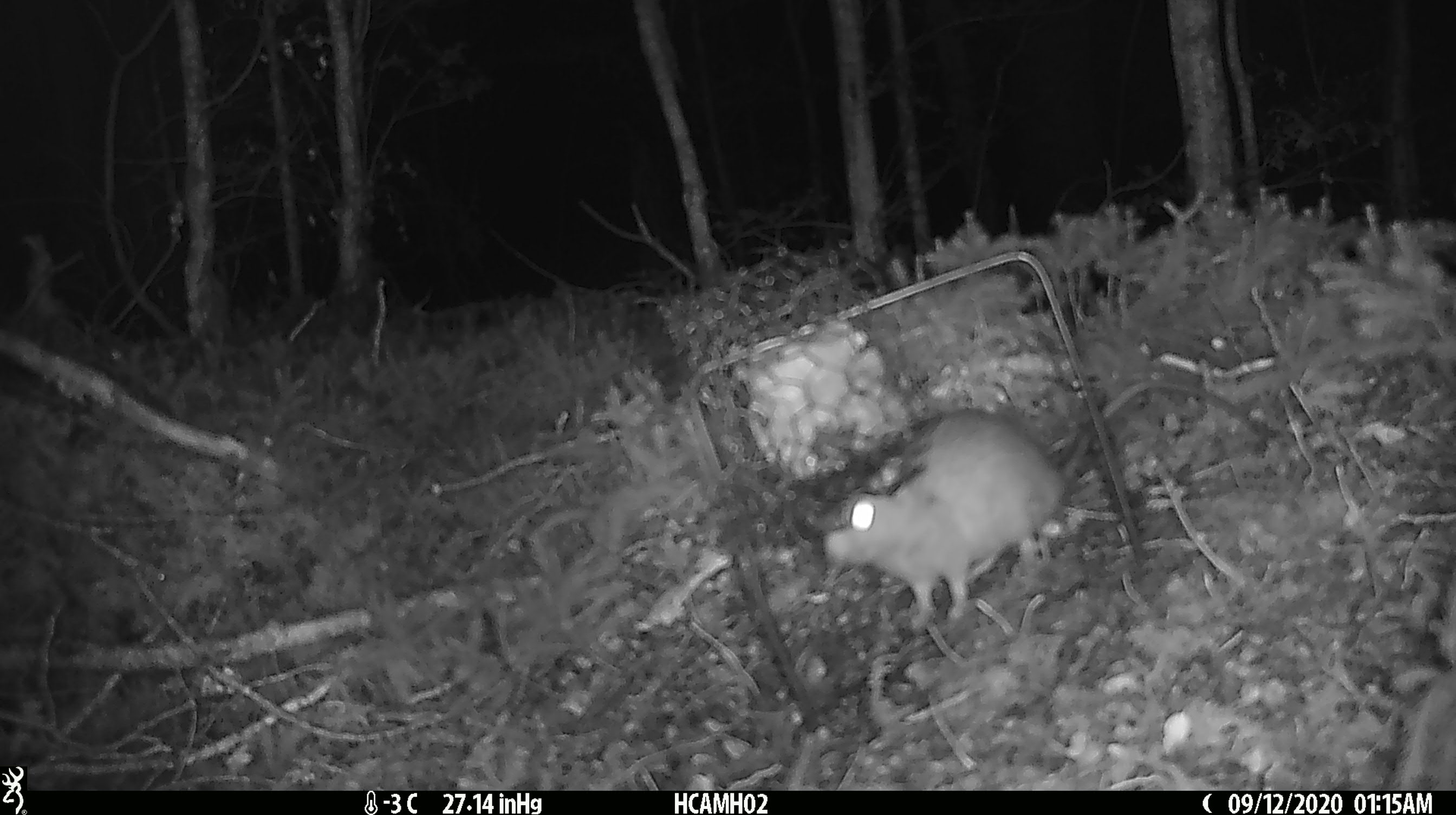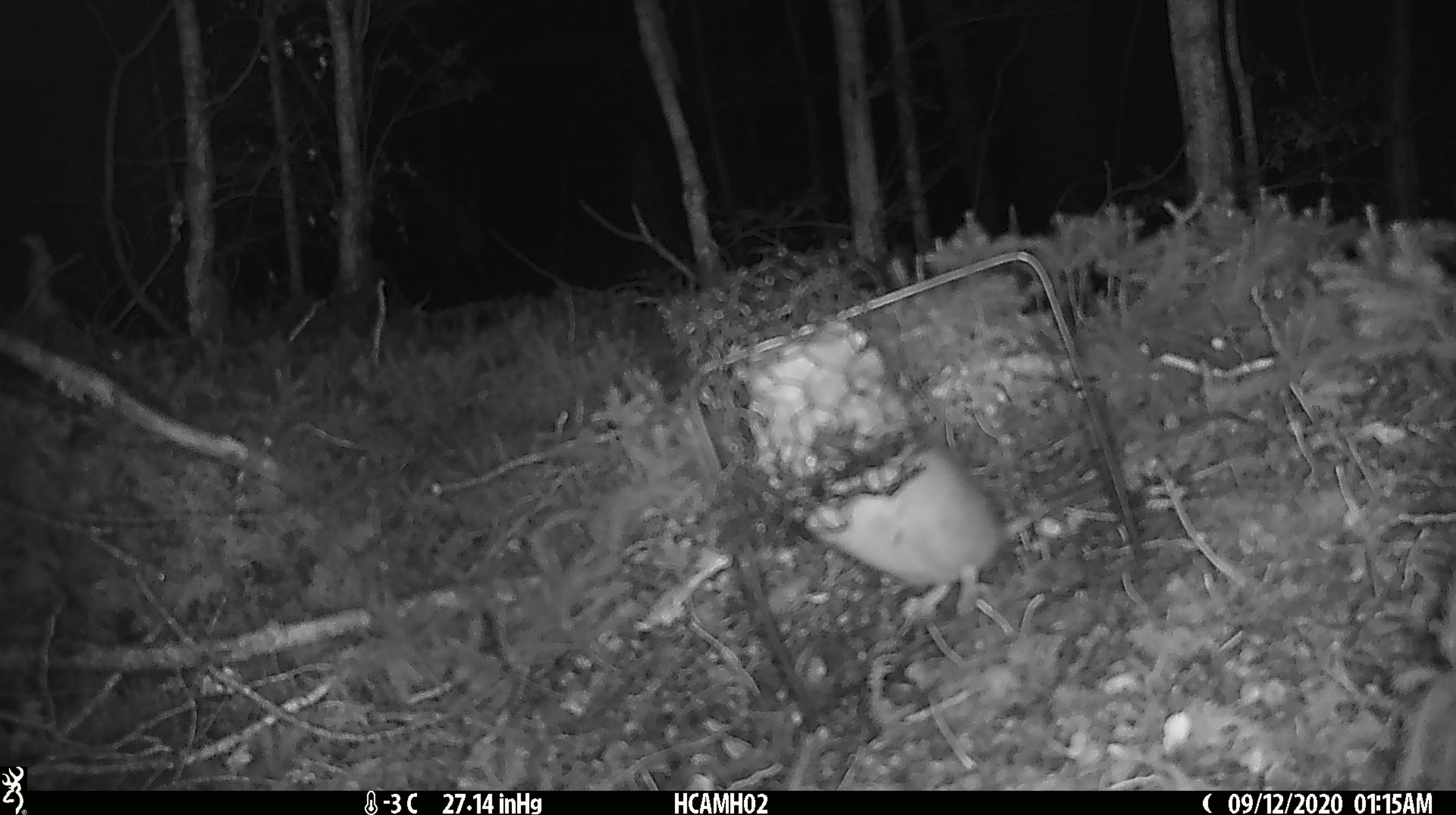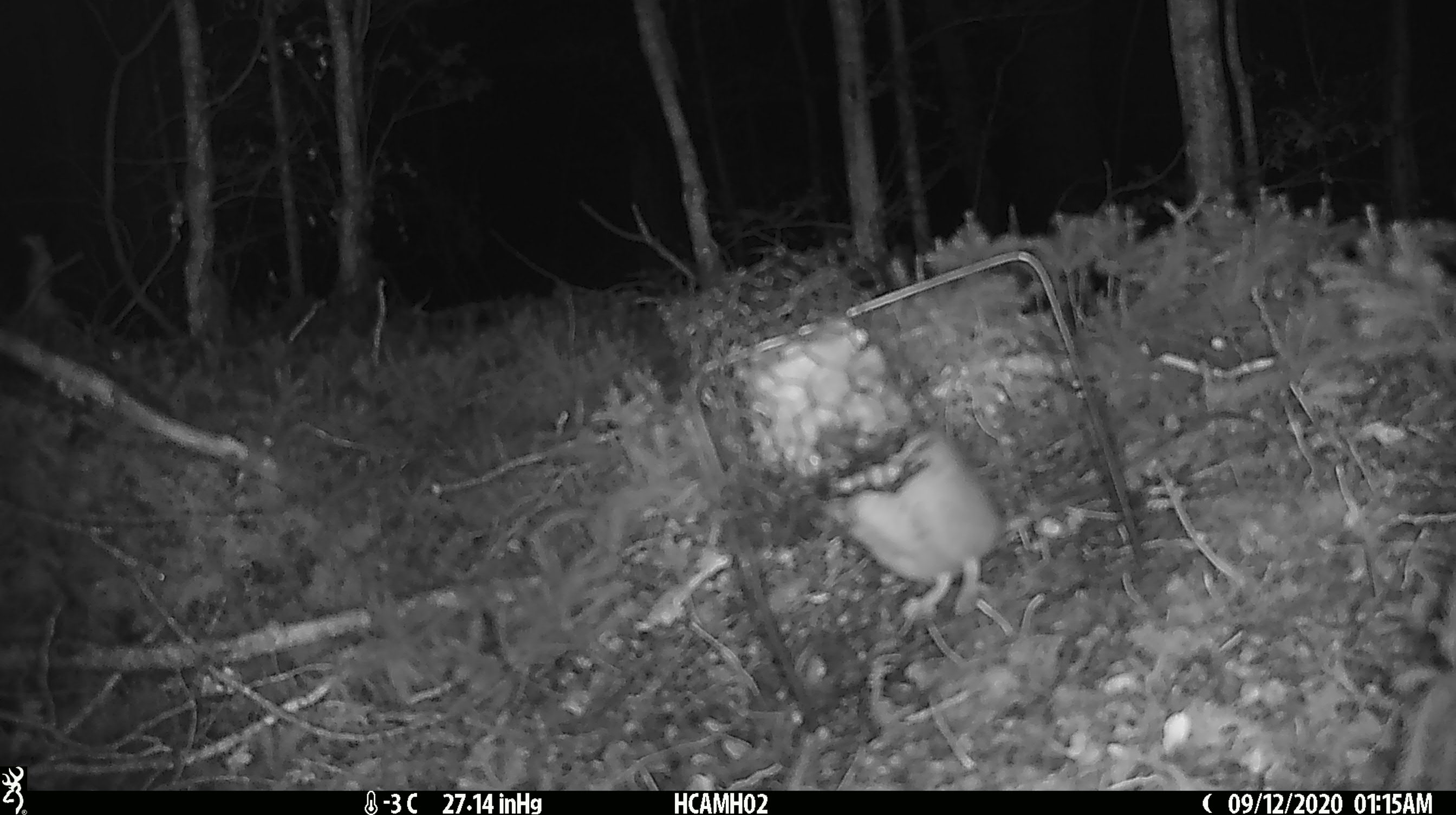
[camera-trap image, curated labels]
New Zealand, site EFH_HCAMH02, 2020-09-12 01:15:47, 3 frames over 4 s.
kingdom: Animalia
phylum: Chordata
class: Mammalia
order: Rodentia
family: Muridae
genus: Rattus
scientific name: Rattus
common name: rat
Rat (Rattus).